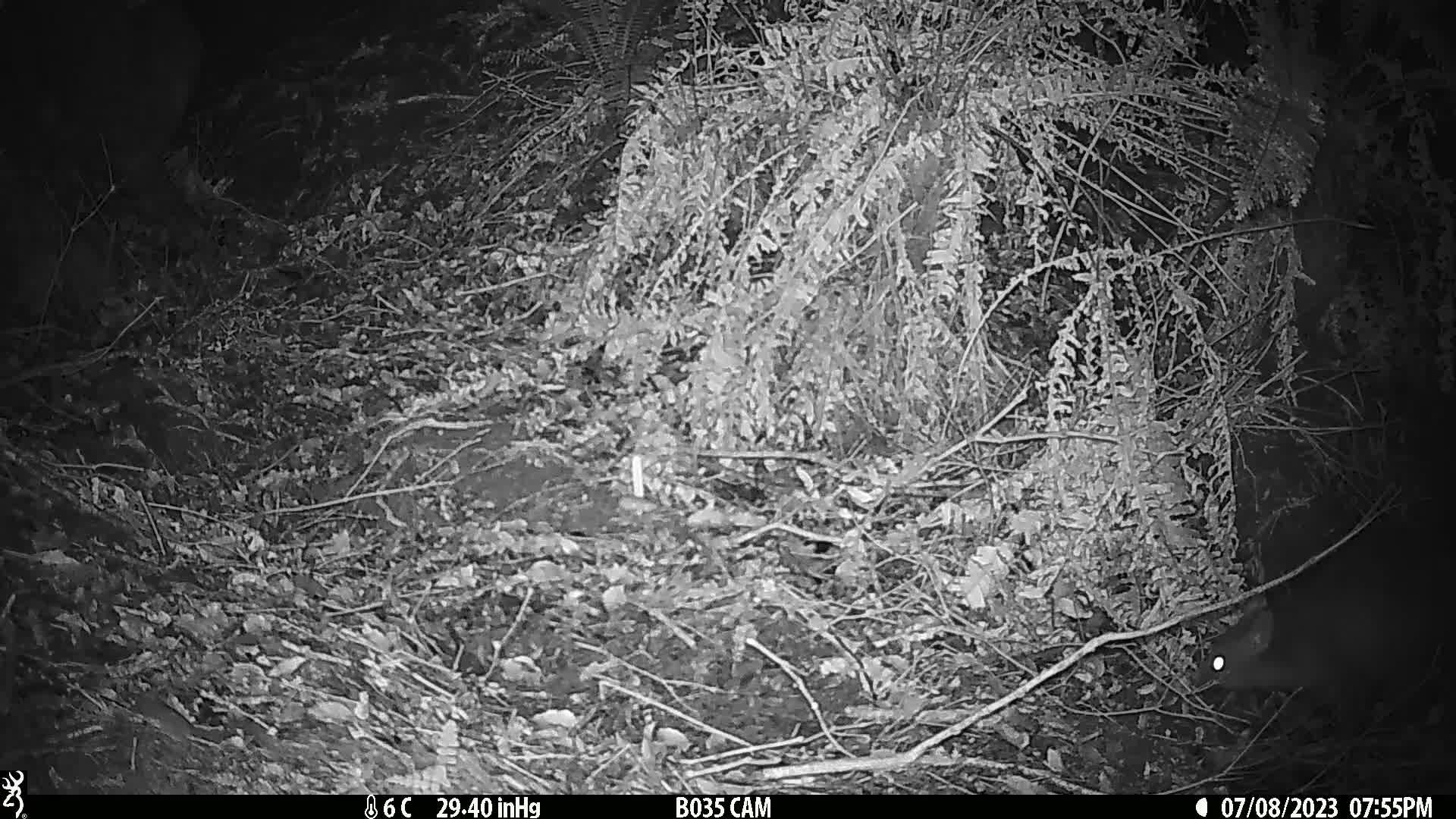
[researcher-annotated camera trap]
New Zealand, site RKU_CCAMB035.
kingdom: Animalia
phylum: Chordata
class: Mammalia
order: Diprotodontia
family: Phalangeridae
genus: Trichosurus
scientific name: Trichosurus vulpecula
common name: common brushtail possum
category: possum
Possum (common brushtail possum) (Trichosurus vulpecula).